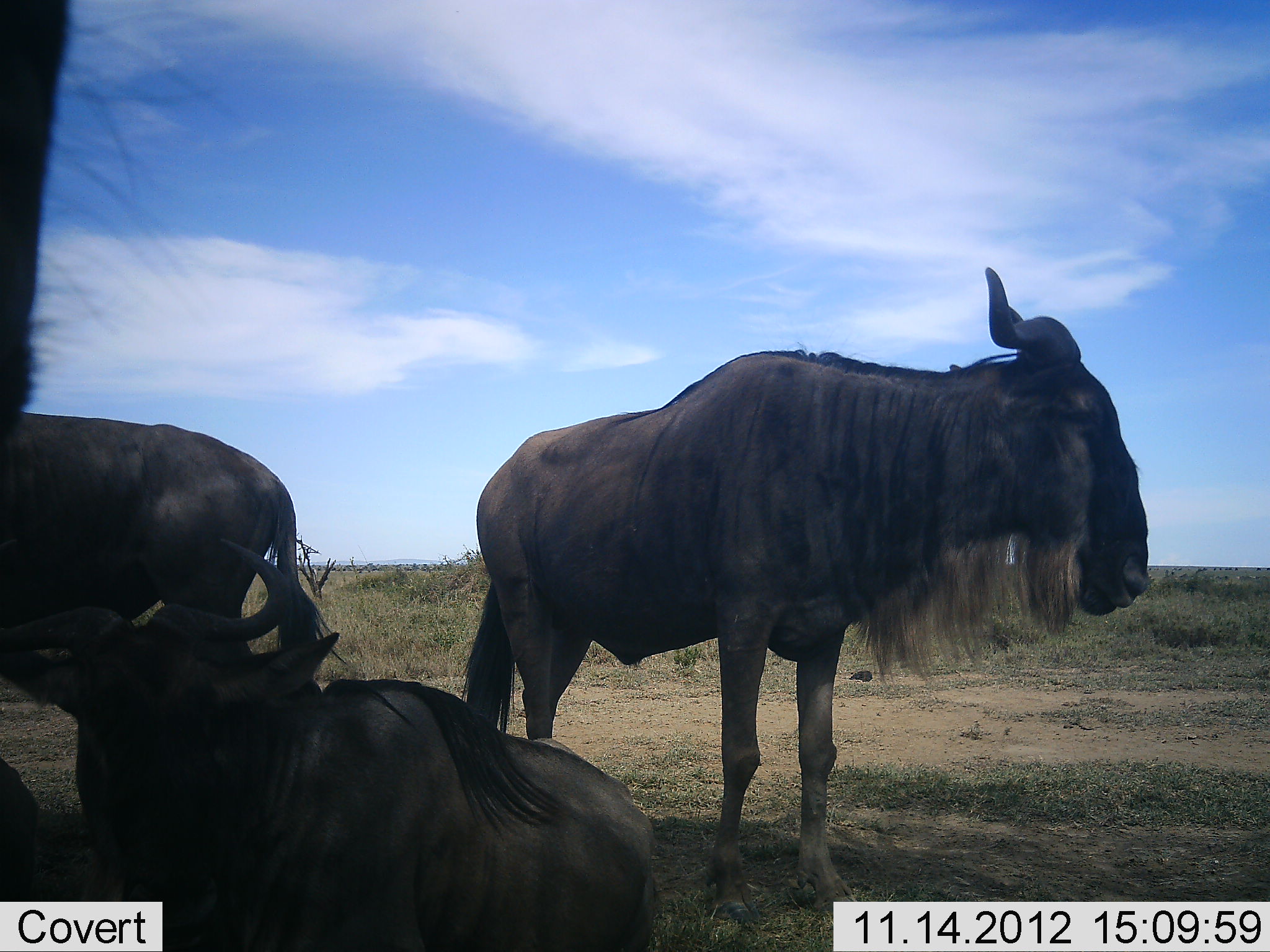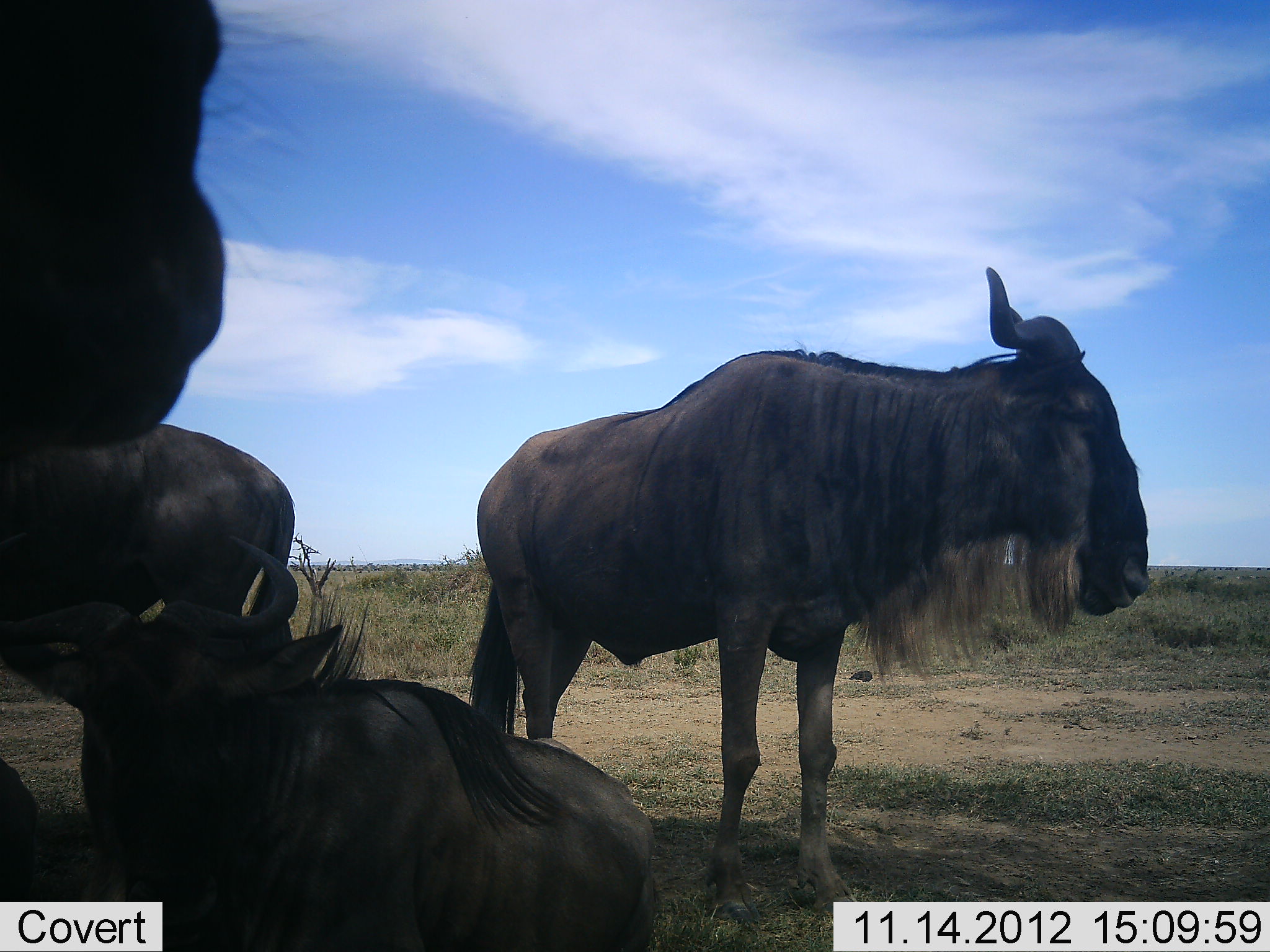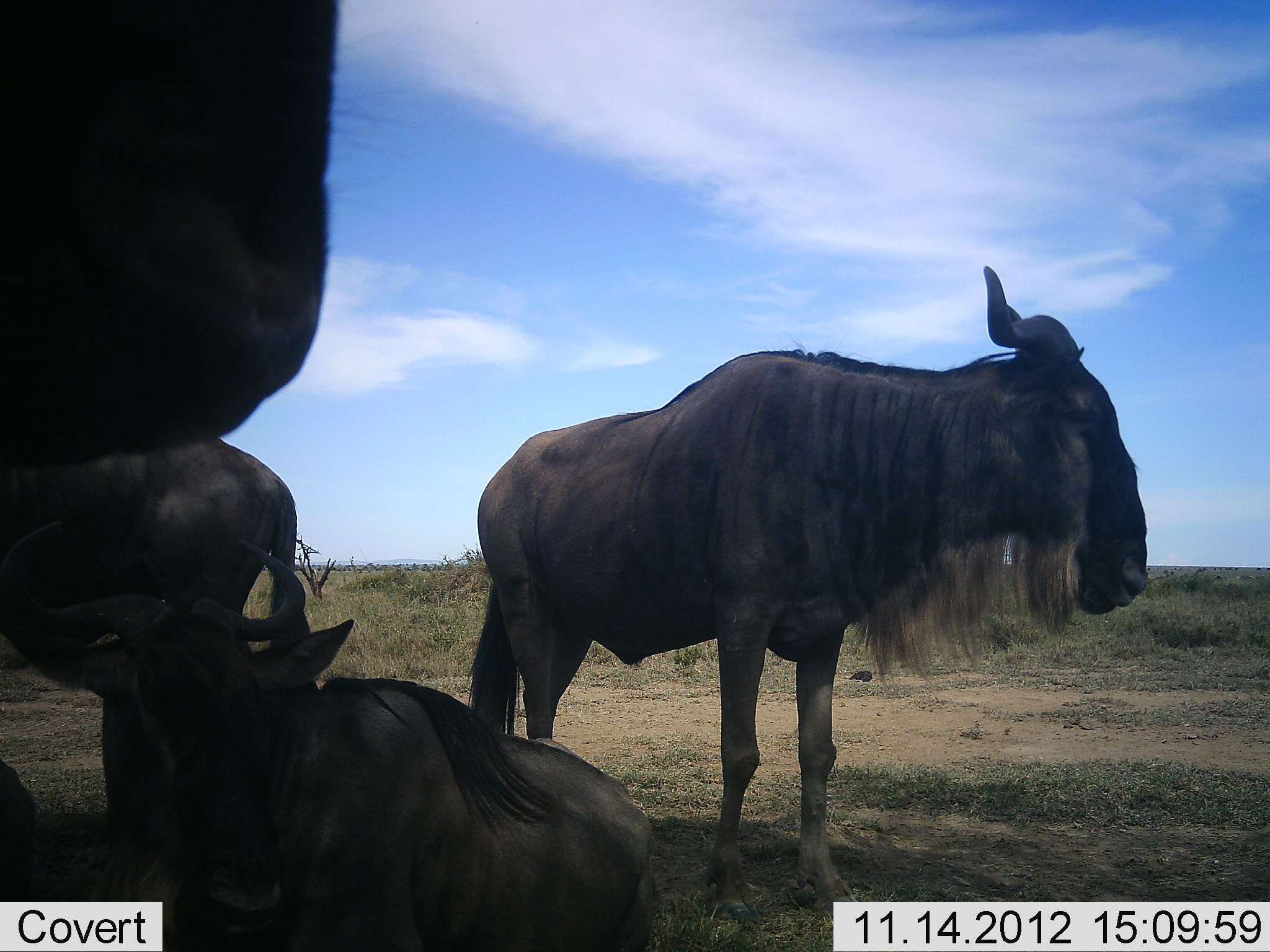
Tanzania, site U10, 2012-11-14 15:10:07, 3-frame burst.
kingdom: Animalia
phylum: Chordata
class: Mammalia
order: Artiodactyla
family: Bovidae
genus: Connochaetes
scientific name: Connochaetes taurinus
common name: blue wildebeest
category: wildebeest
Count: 4.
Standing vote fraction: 100%.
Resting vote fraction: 100%.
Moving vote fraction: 0%.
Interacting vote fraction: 0%.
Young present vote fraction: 0%.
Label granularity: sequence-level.